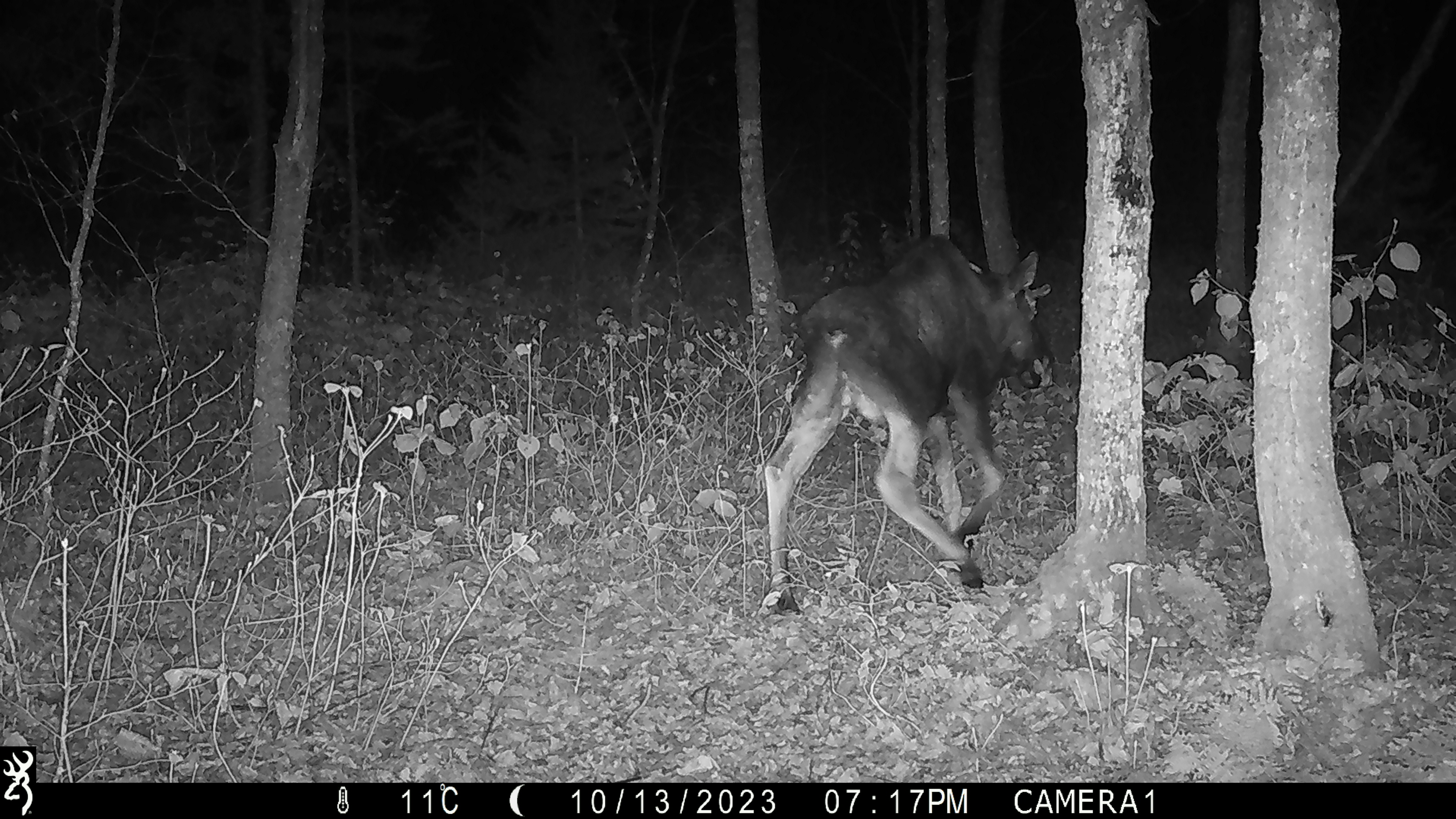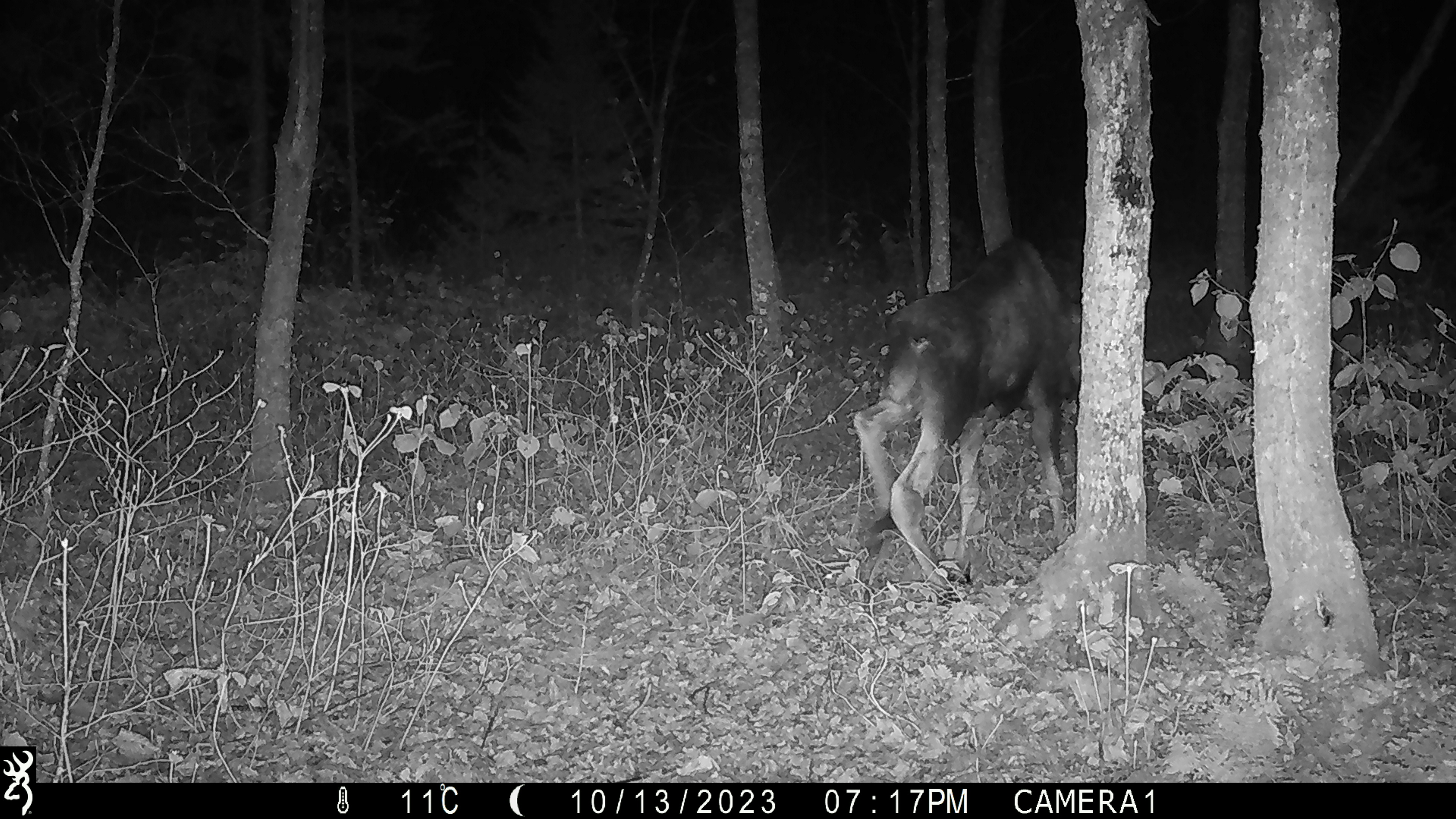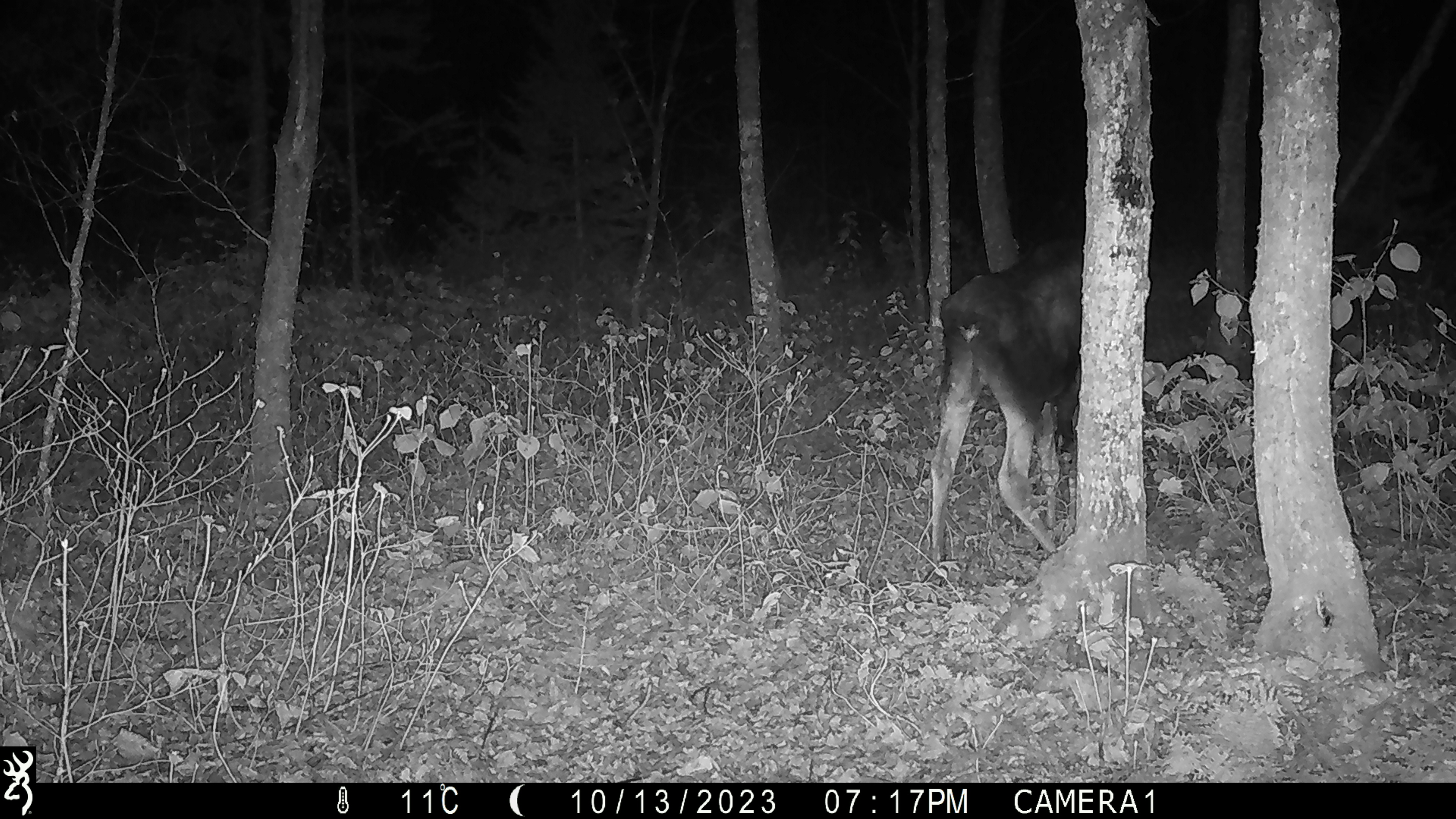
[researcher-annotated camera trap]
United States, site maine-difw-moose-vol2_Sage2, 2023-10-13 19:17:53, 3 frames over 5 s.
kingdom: Animalia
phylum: Chordata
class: Mammalia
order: Artiodactyla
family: Cervidae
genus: Alces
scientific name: Alces alces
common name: moose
Moose (Alces alces).